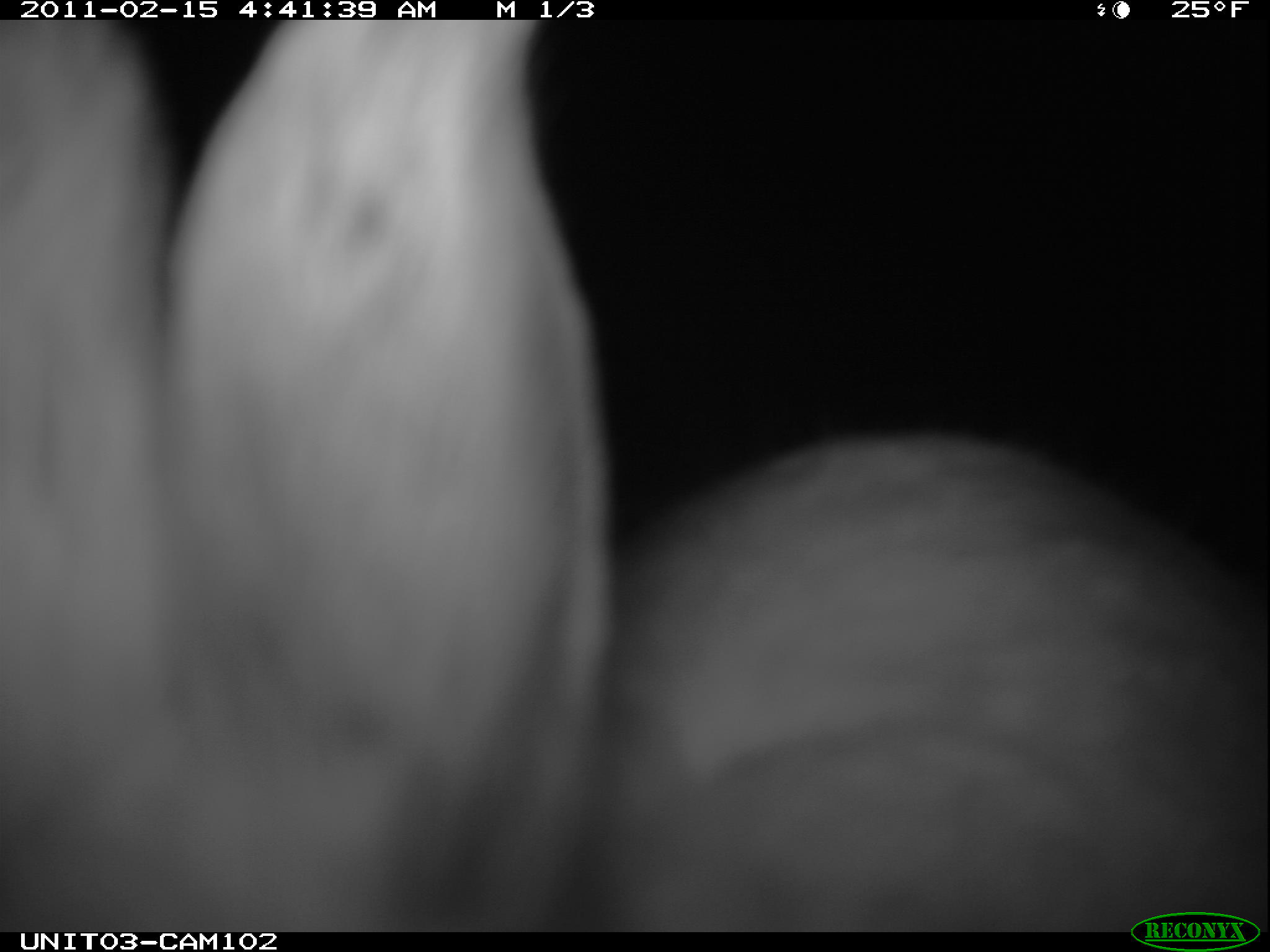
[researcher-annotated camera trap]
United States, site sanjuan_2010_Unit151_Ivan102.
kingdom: Animalia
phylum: Chordata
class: Mammalia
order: Lagomorpha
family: Leporidae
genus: Lepus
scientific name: Lepus americanus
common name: snowshoe hare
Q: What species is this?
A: Lepus americanus (snowshoe hare).